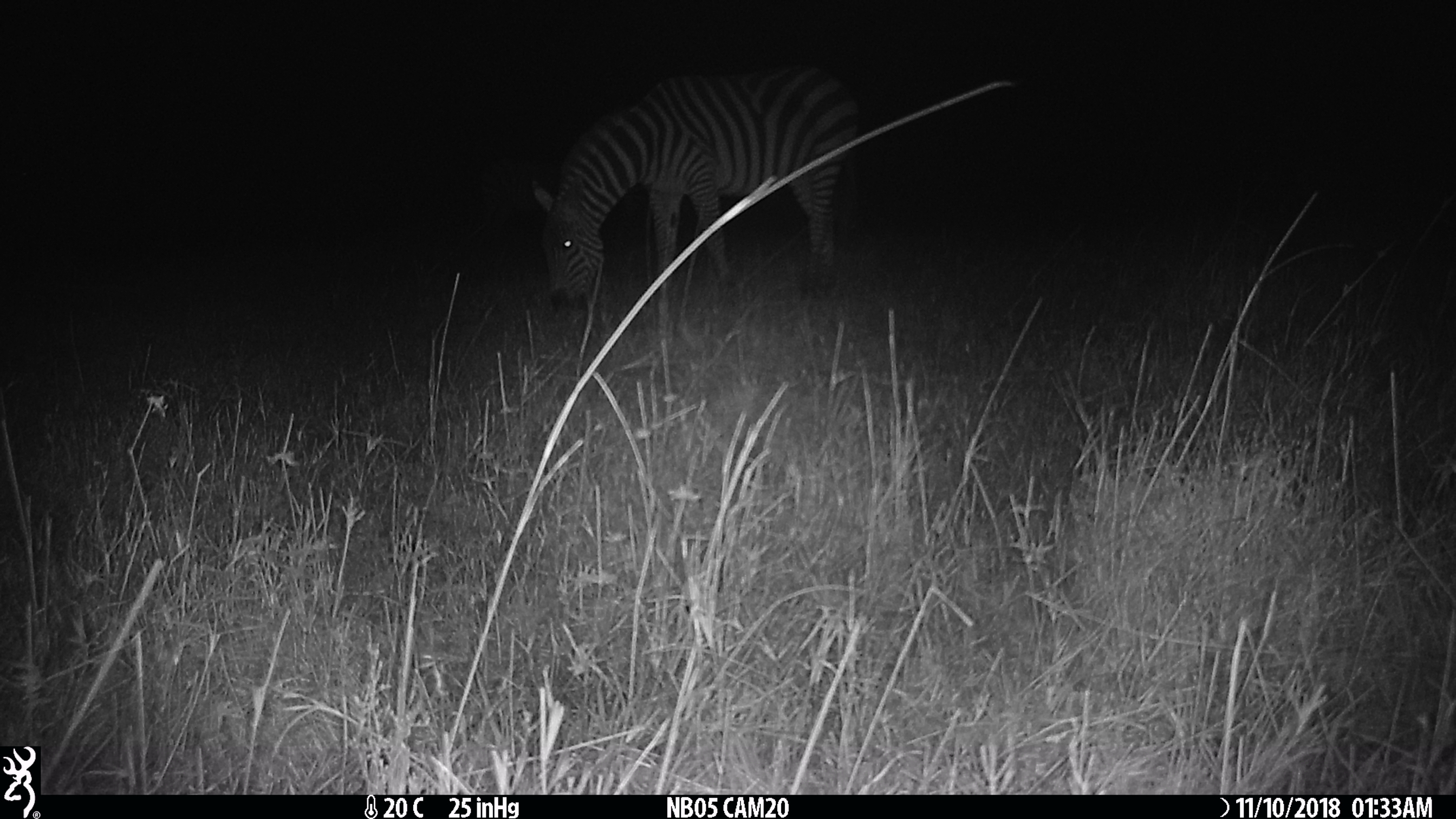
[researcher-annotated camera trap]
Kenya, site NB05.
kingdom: Animalia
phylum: Chordata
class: Mammalia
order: Perissodactyla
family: Equidae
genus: Equus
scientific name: Equus quagga burchellii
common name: burchell's zebra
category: zebra